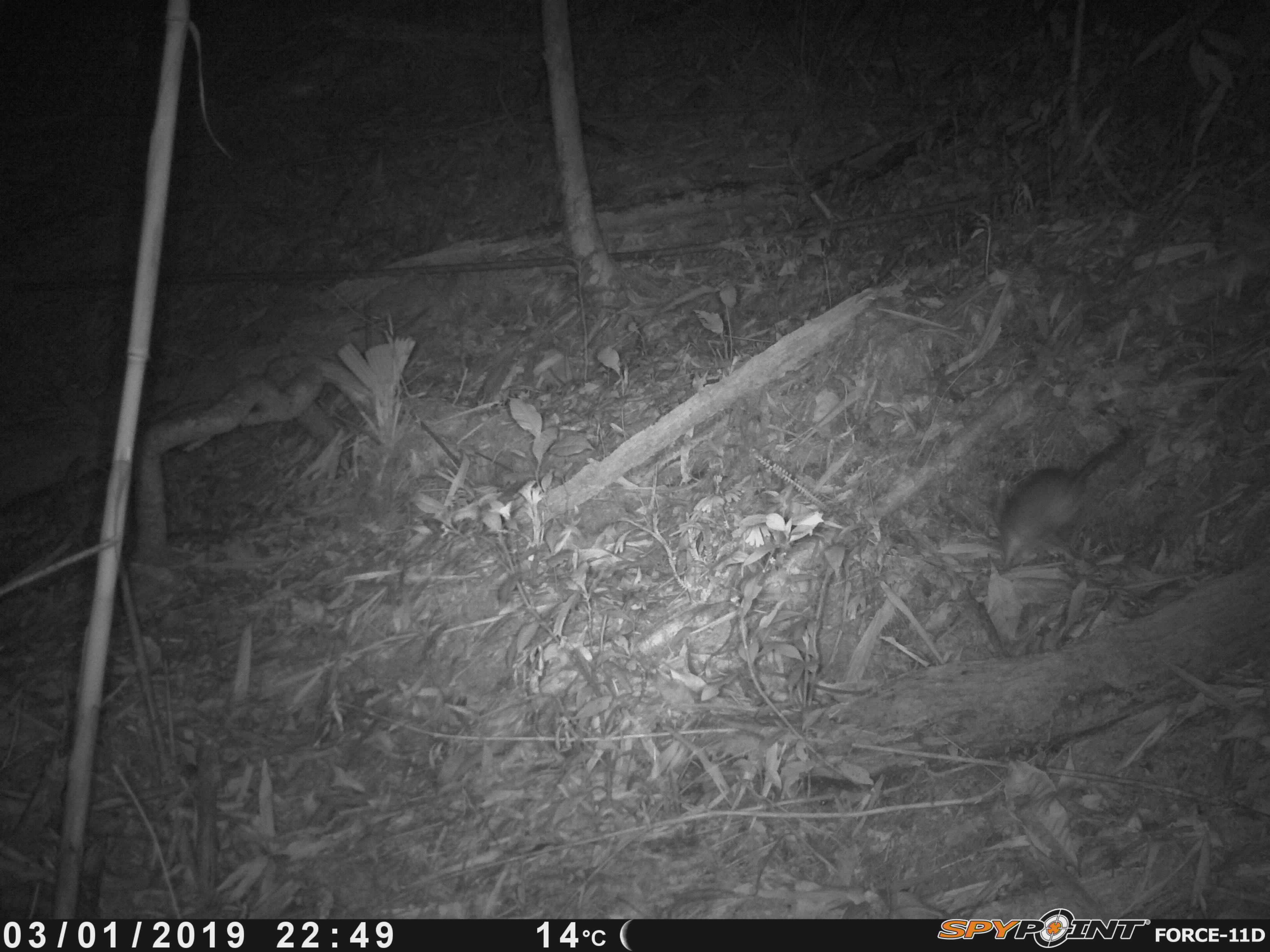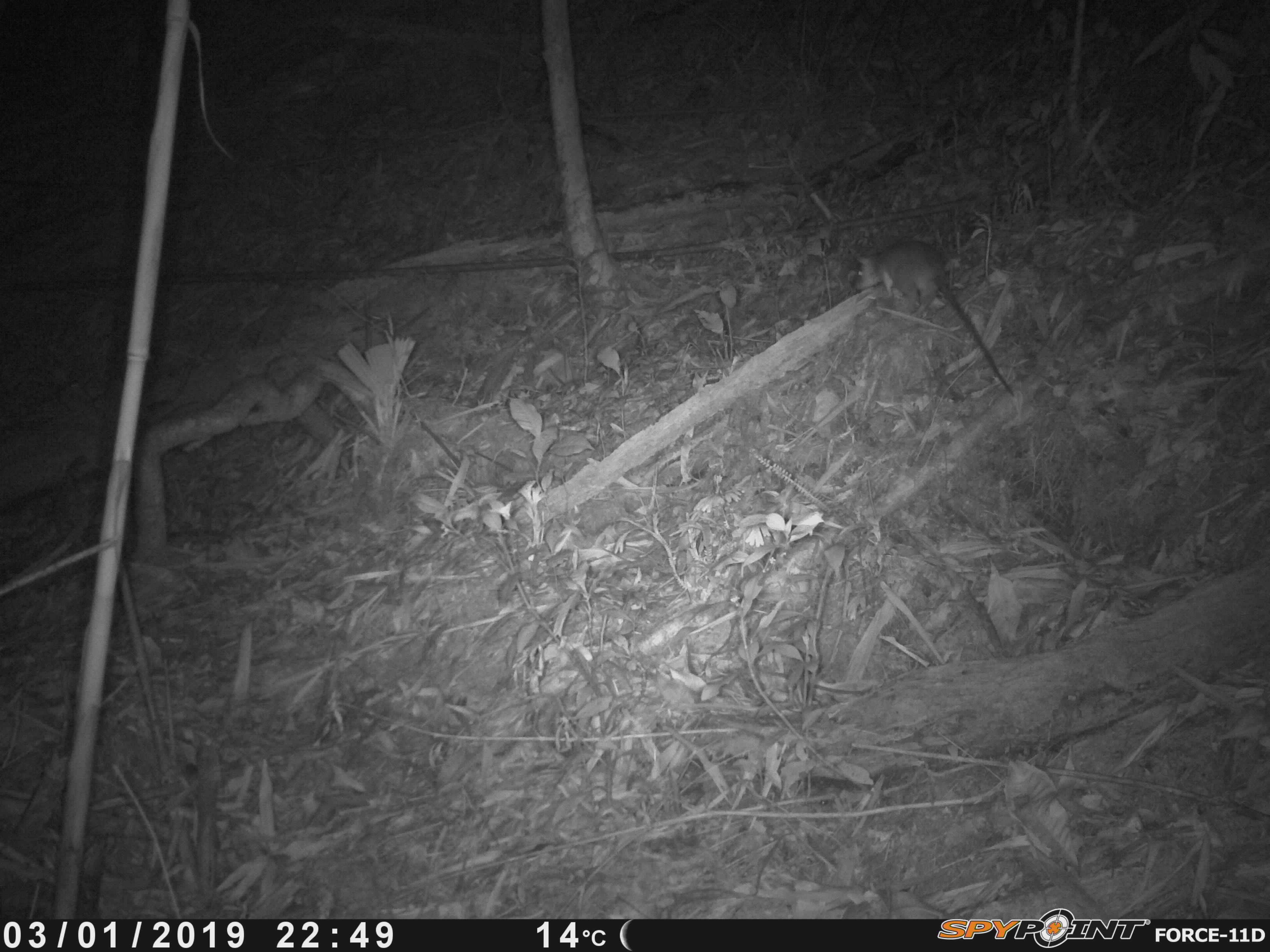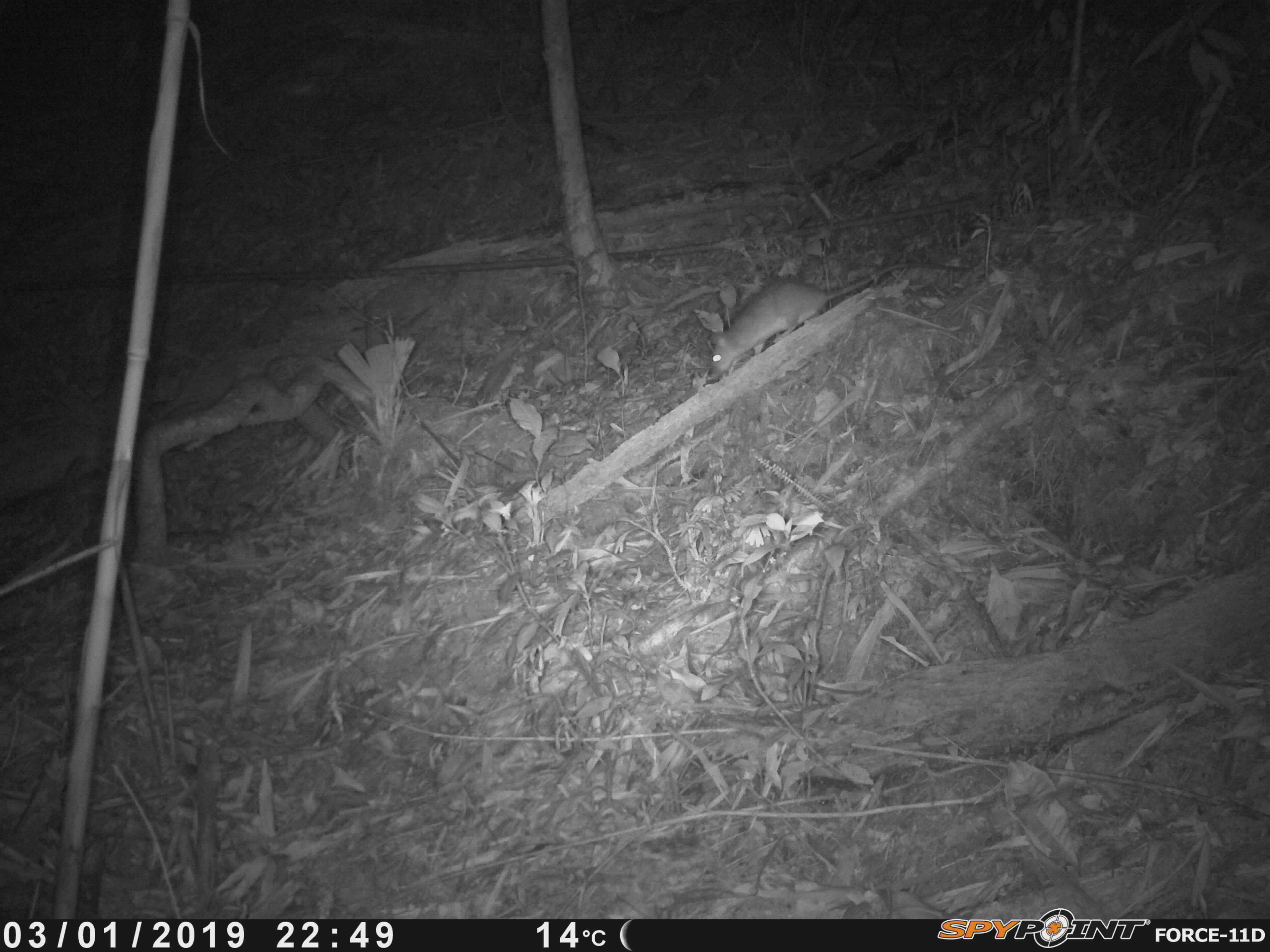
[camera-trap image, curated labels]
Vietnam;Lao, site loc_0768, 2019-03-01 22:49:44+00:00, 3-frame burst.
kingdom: Animalia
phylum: Chordata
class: Mammalia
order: Rodentia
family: Muridae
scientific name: Muridae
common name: old-world mice and rats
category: unidentified murid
Unidentified murid (old-world mice and rats) (Muridae). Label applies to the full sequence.